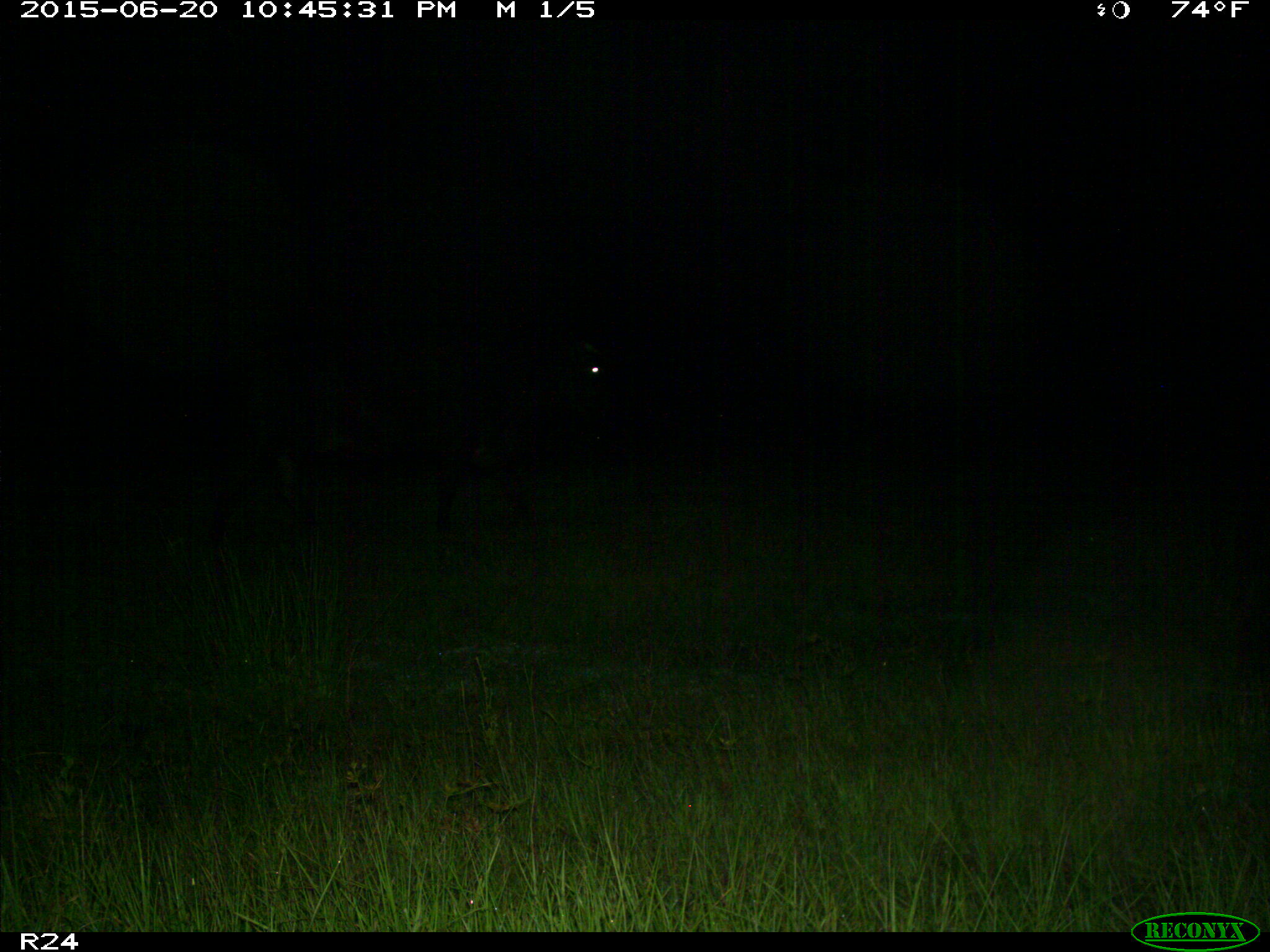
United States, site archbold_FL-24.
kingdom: Animalia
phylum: Chordata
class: Mammalia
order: Artiodactyla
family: Bovidae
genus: Bos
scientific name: Bos taurus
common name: domestic cow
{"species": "Bos taurus (domestic cow)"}